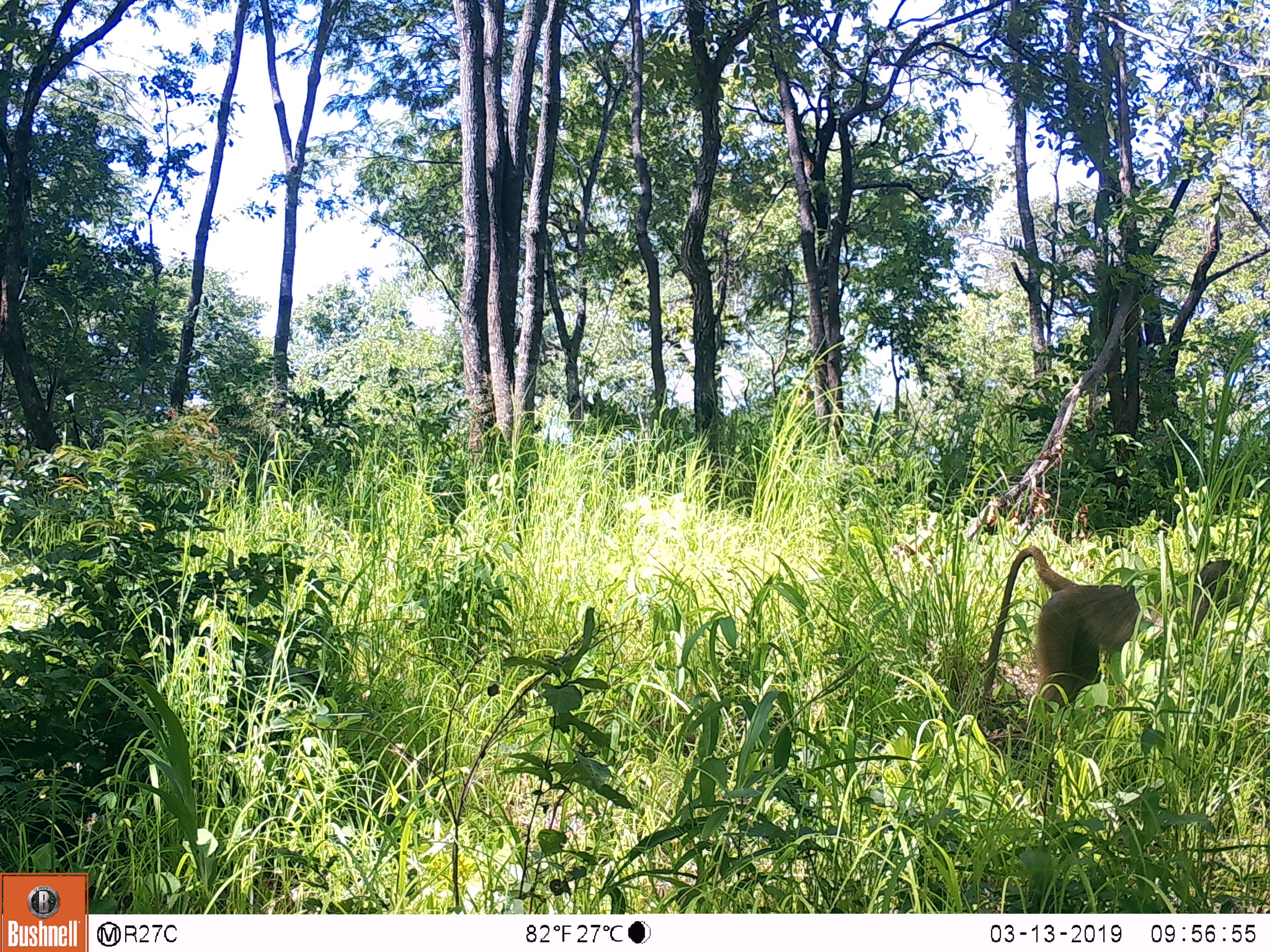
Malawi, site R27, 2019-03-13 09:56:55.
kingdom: Animalia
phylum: Chordata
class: Mammalia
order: Artiodactyla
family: Bovidae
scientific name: Antilopinae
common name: small antelope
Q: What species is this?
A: Small antelope (Antilopinae).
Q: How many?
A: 1.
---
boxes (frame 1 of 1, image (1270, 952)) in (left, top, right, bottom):
small antelope: (966, 524, 1258, 745)